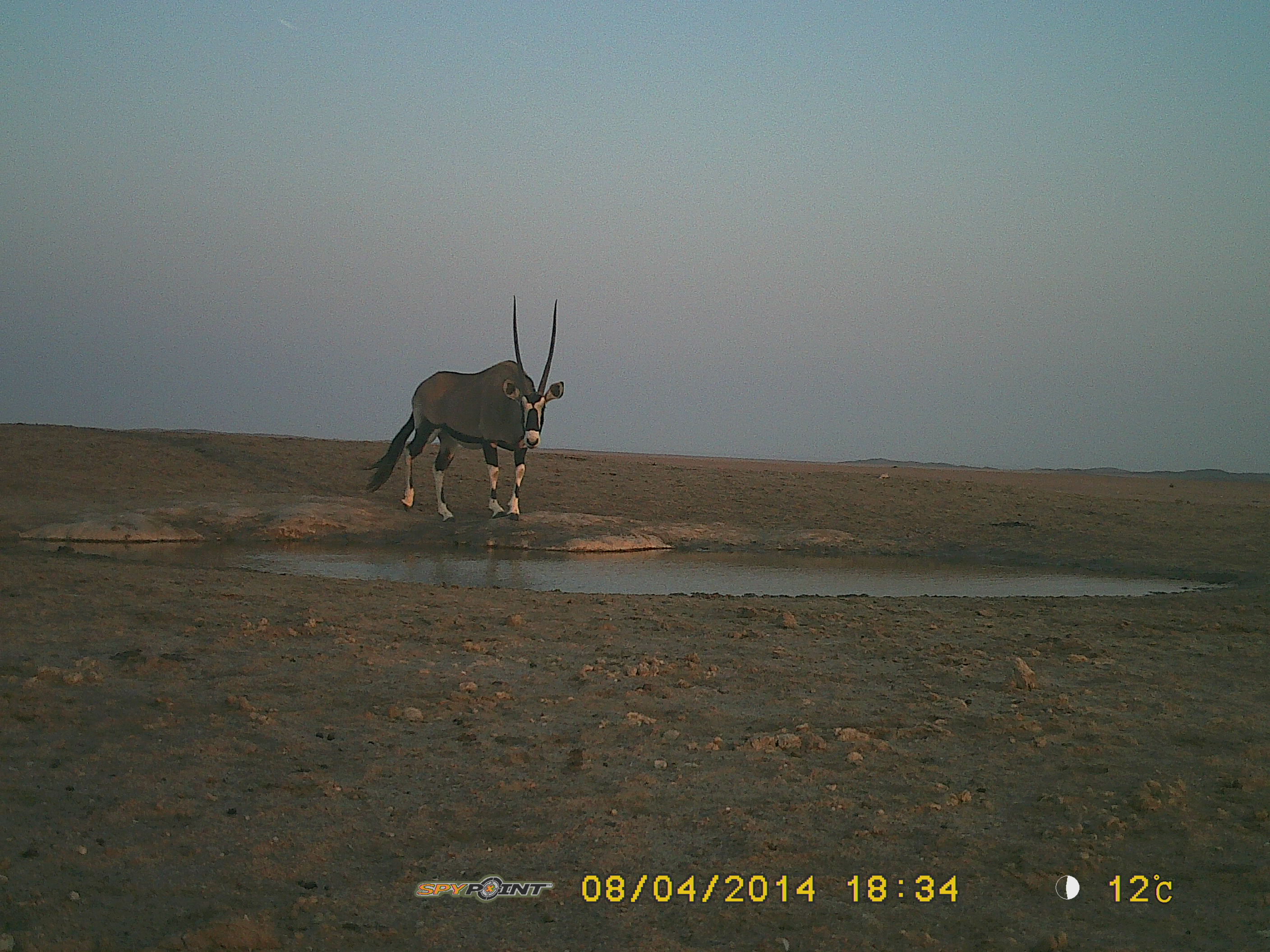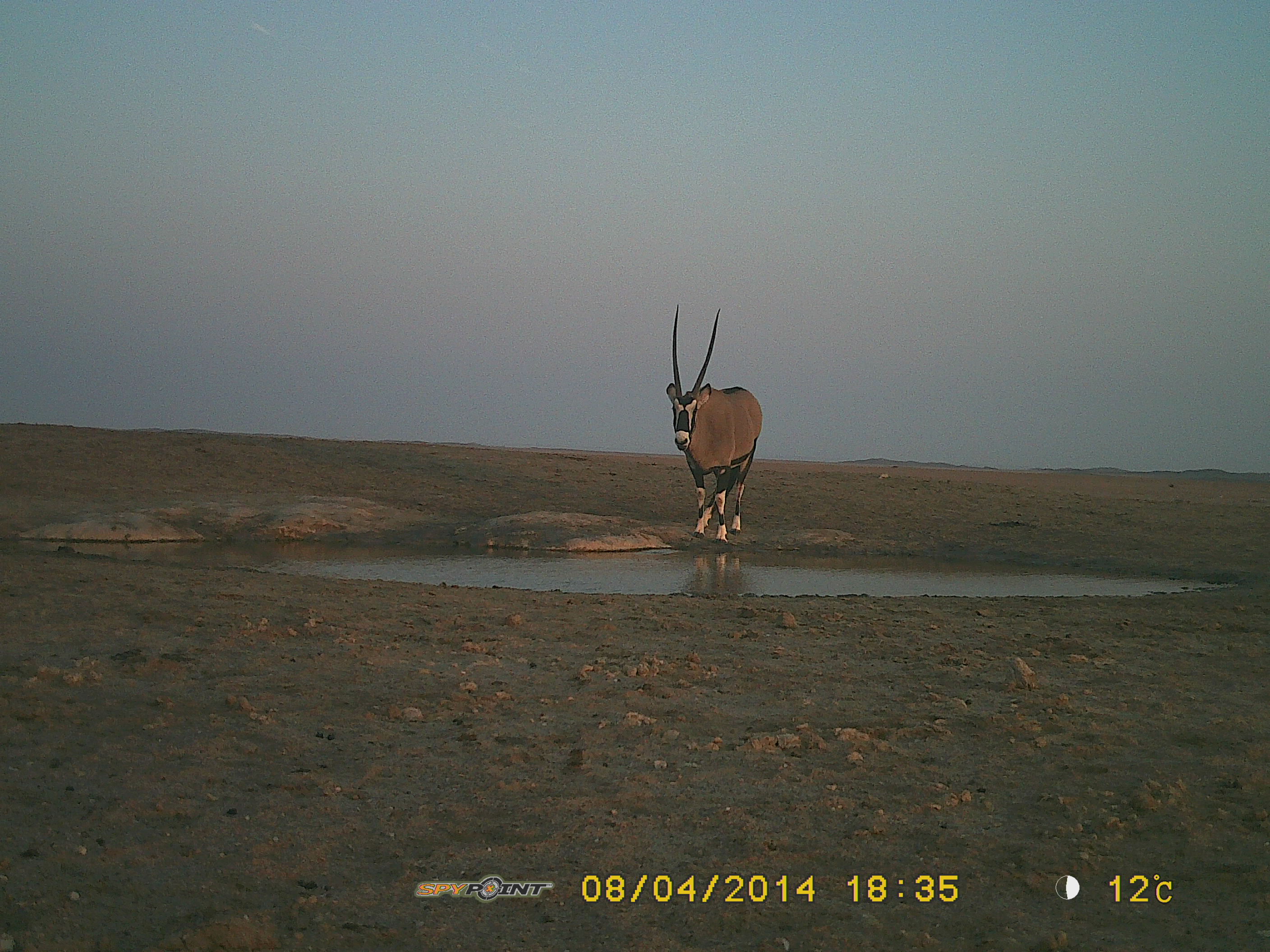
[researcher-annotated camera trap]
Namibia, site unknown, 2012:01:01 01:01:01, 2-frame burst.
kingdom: Animalia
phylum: Chordata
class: Mammalia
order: Artiodactyla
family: Bovidae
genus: Oryx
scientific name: Oryx gazella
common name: gemsbok